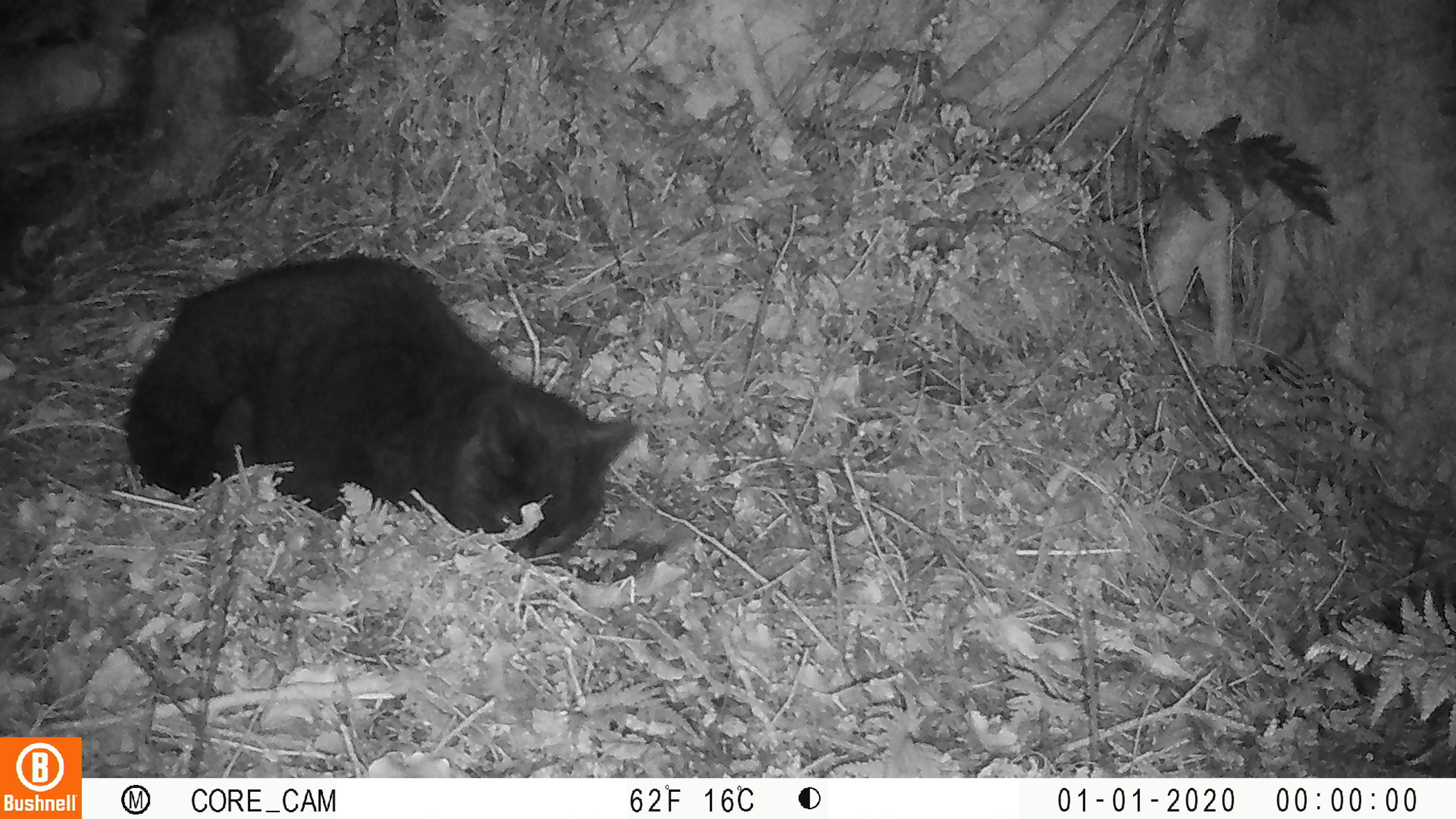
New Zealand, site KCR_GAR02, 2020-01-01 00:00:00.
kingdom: Animalia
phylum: Chordata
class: Mammalia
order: Carnivora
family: Felidae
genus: Felis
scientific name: Felis catus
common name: domestic cat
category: cat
Cat (domestic cat) (Felis catus).